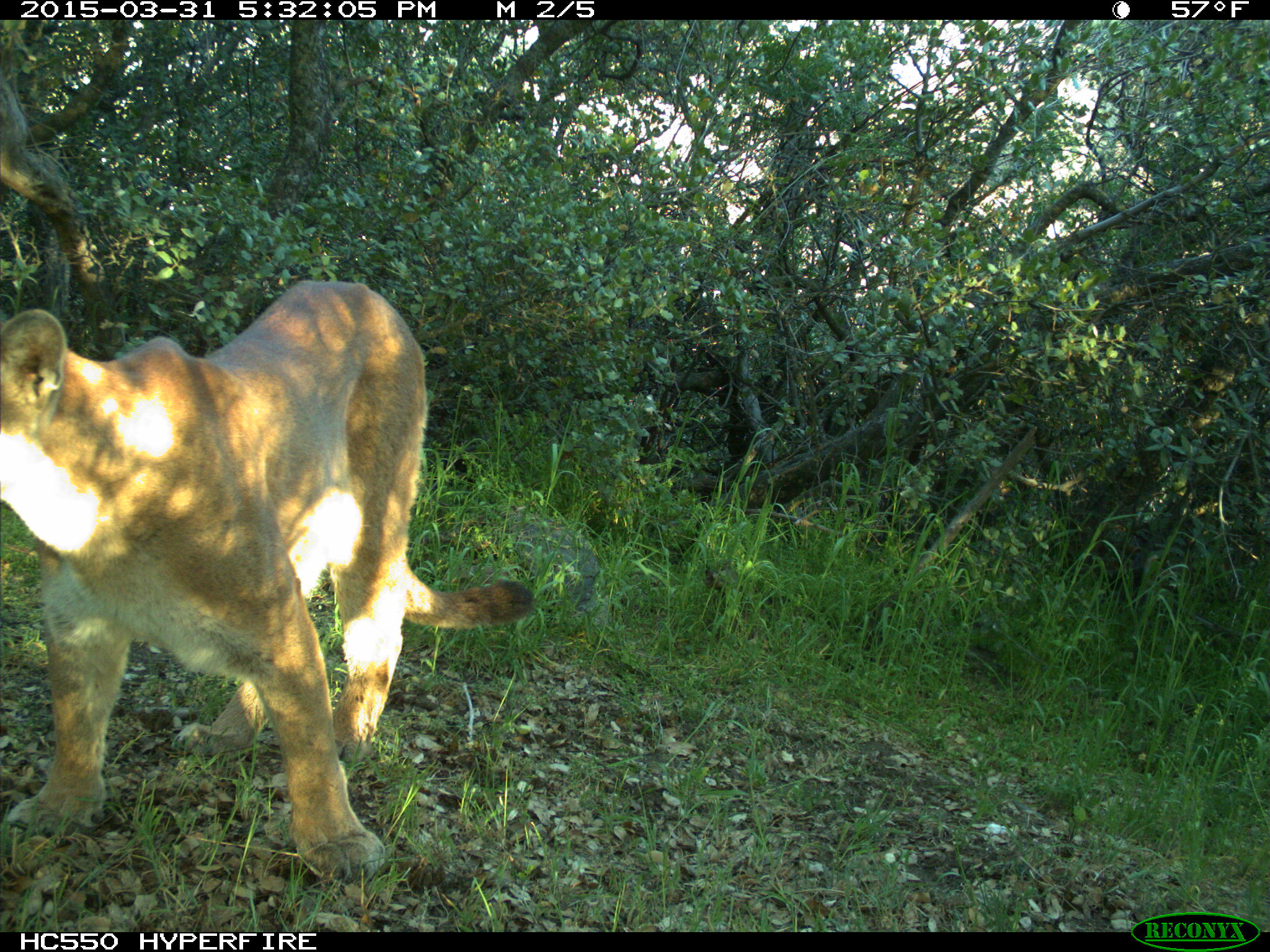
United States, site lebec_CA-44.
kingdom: Animalia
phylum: Chordata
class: Mammalia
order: Carnivora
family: Felidae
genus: Puma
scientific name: Puma concolor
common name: mountain lion